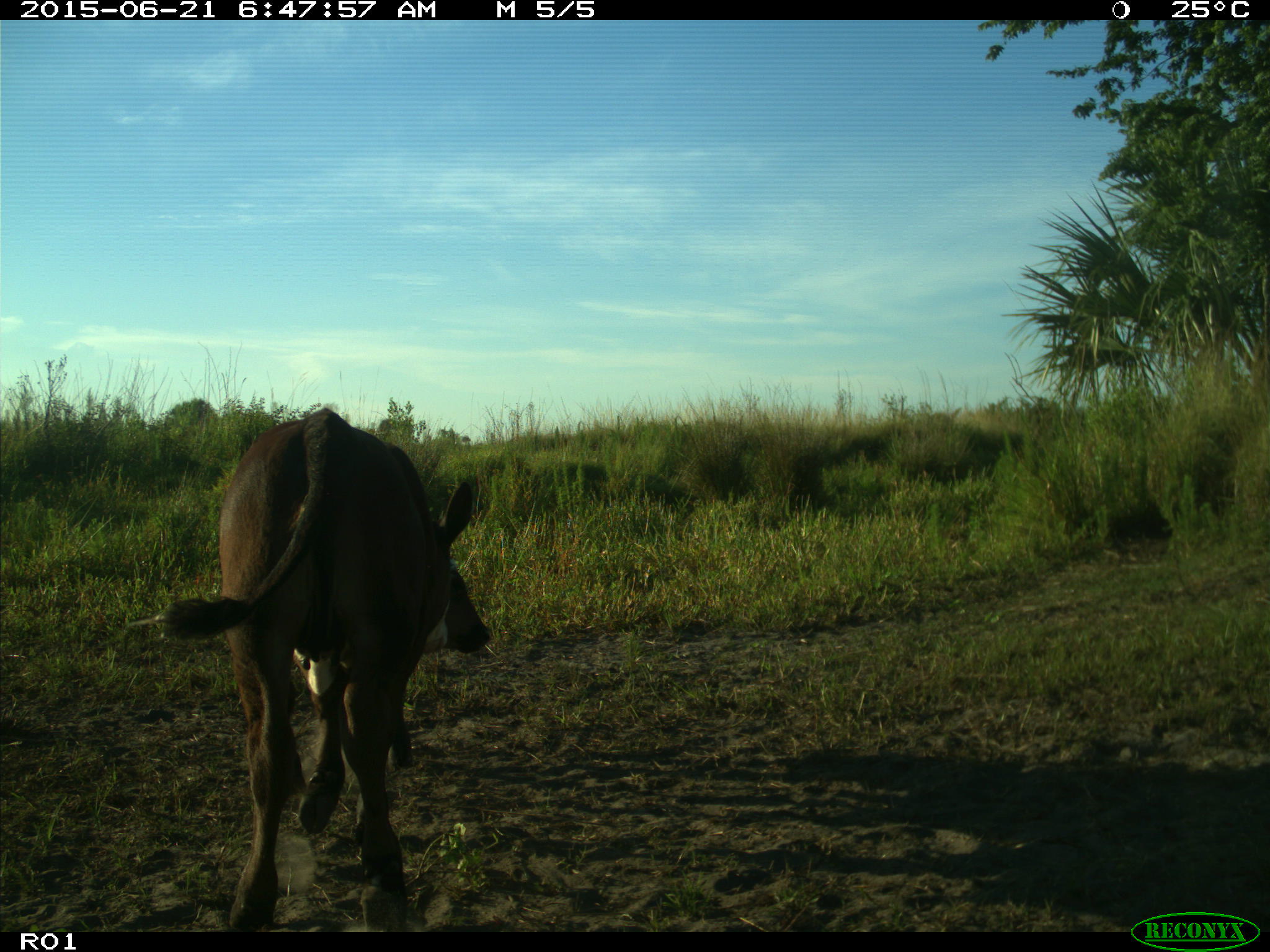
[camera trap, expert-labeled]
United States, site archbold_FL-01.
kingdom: Animalia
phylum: Chordata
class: Mammalia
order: Artiodactyla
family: Bovidae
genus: Bos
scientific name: Bos taurus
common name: domestic cow